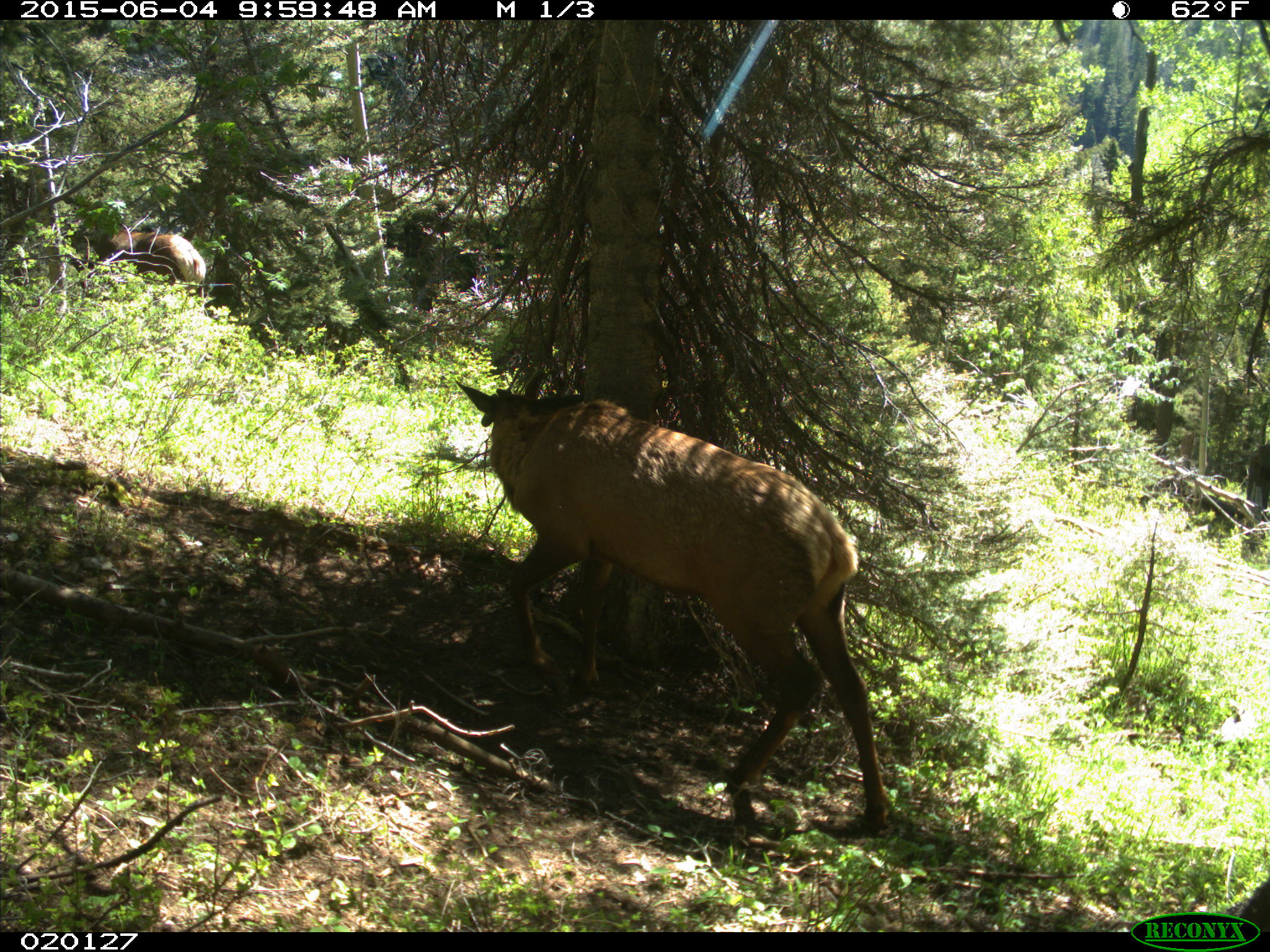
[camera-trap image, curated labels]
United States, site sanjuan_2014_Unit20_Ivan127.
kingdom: Animalia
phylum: Chordata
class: Mammalia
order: Artiodactyla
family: Cervidae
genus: Cervus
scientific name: Cervus elaphus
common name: red deer